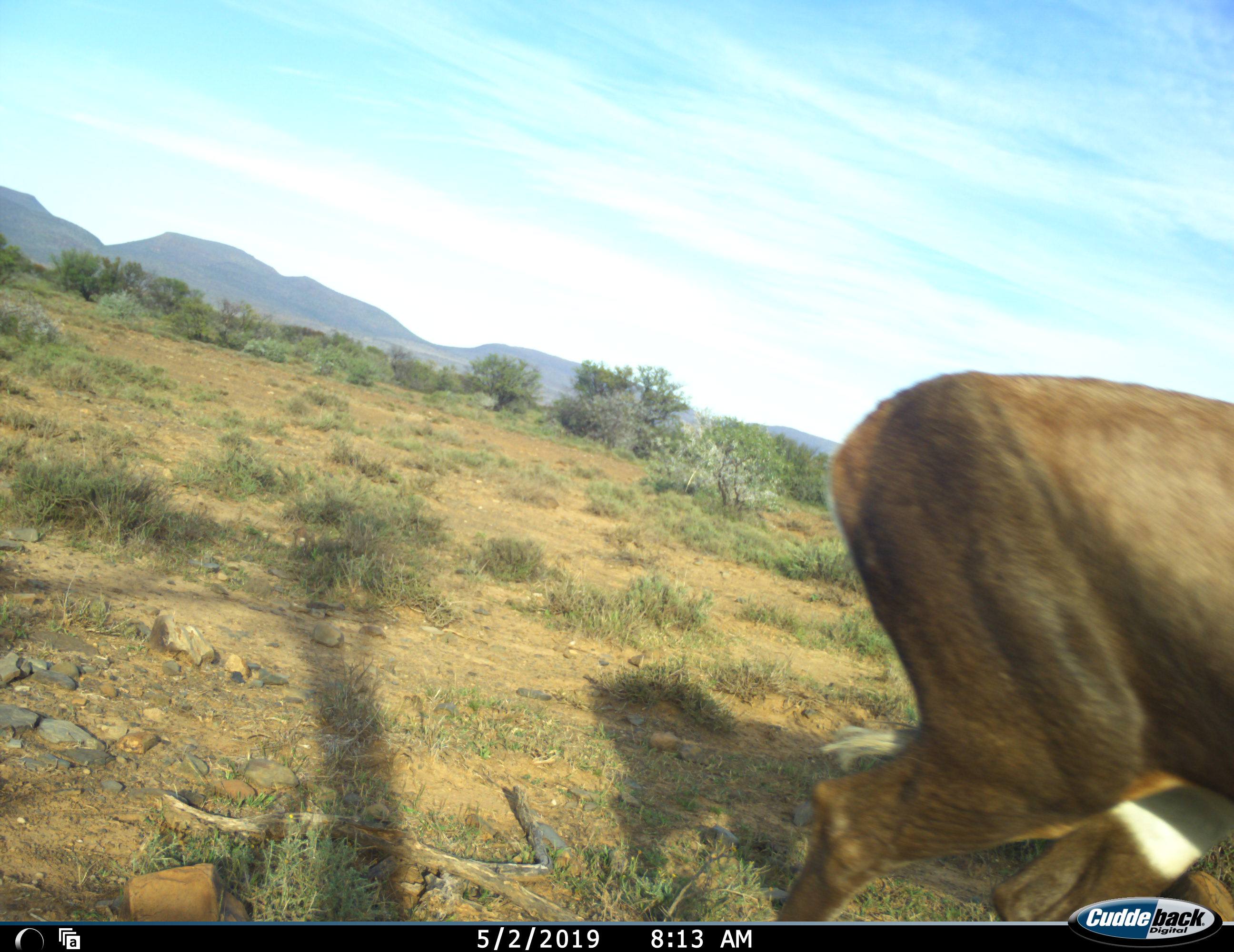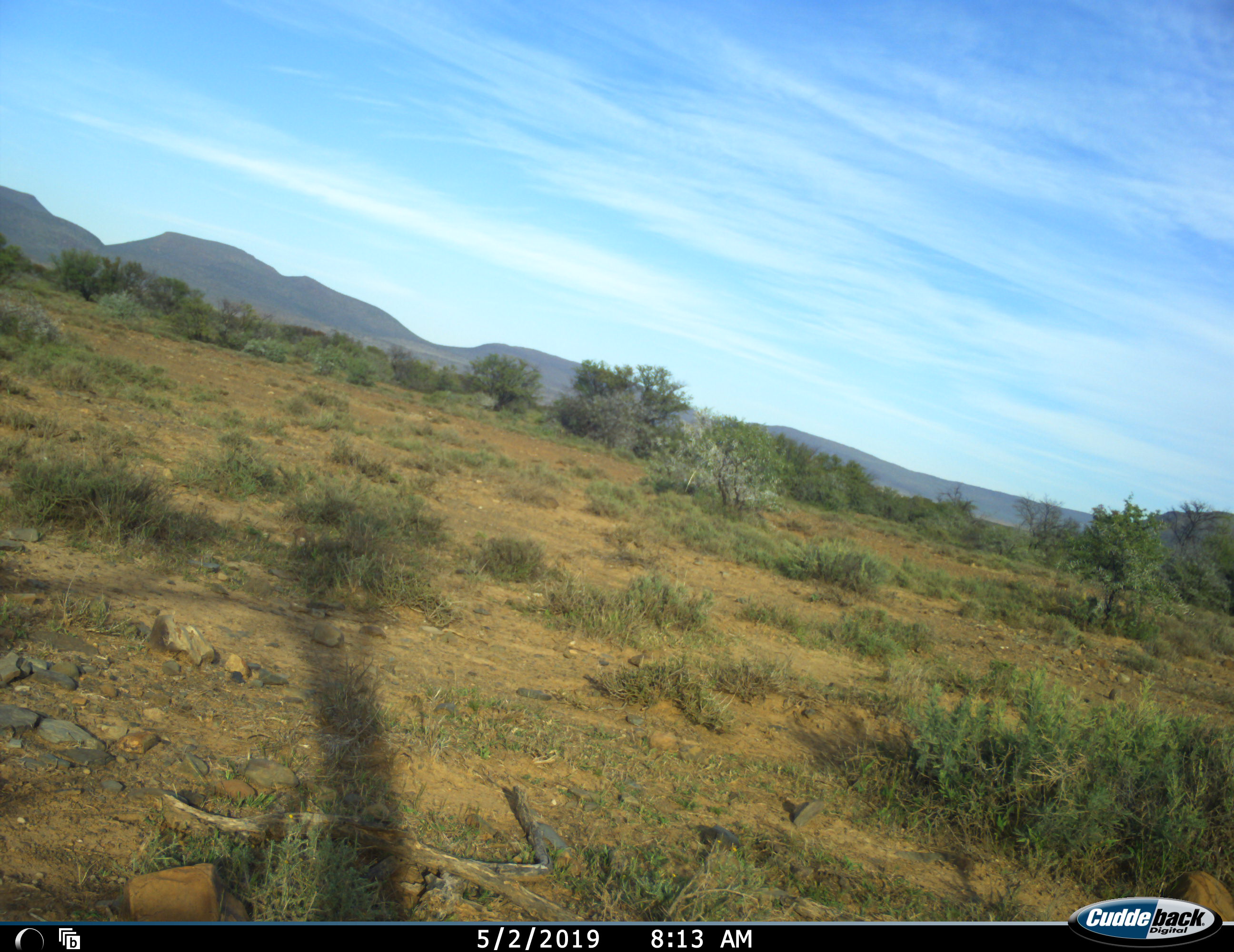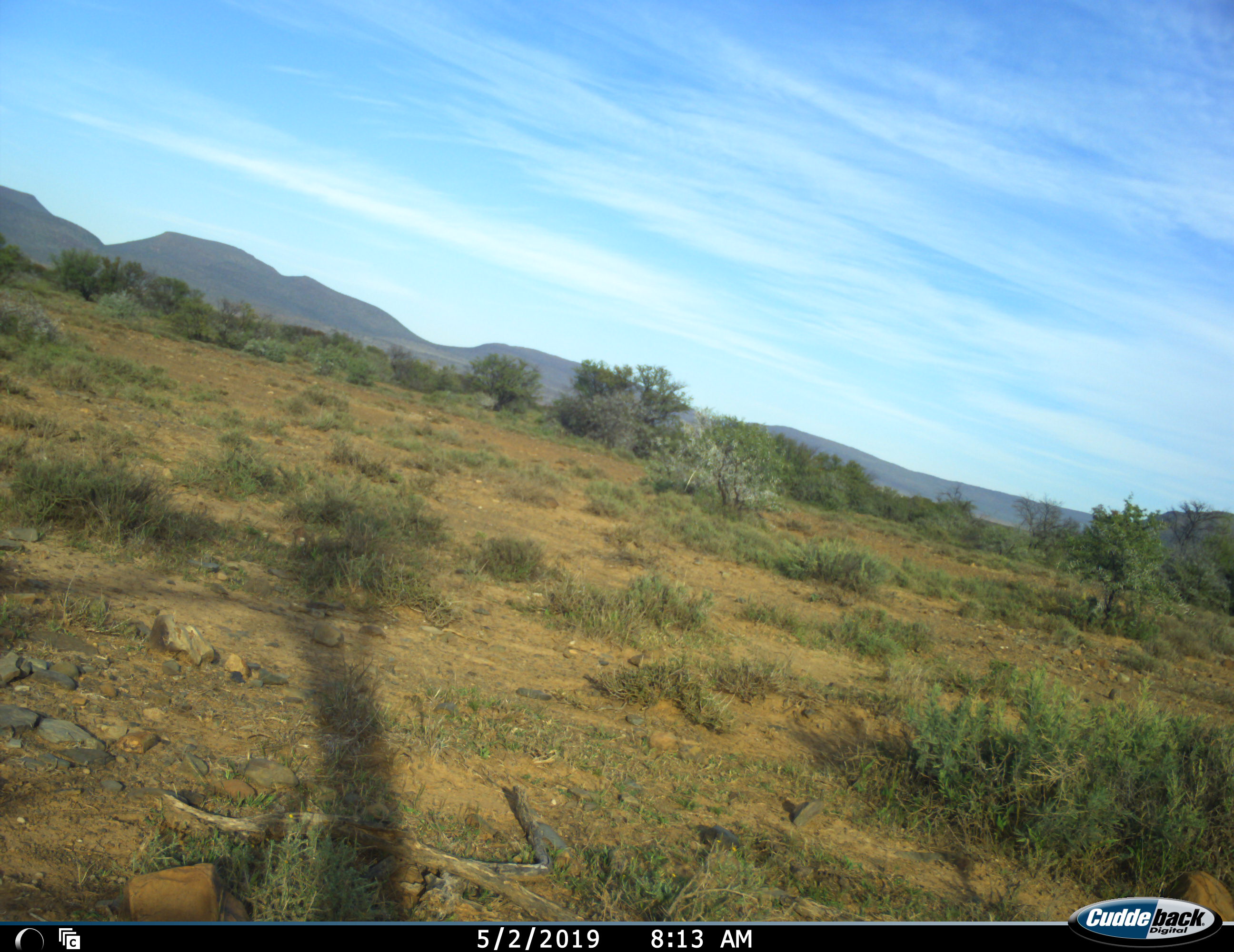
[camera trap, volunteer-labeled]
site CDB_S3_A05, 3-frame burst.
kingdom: Animalia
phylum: Chordata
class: Mammalia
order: Artiodactyla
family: Bovidae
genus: Damaliscus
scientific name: Damaliscus pygargus phillipsi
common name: blesbok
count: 1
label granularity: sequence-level